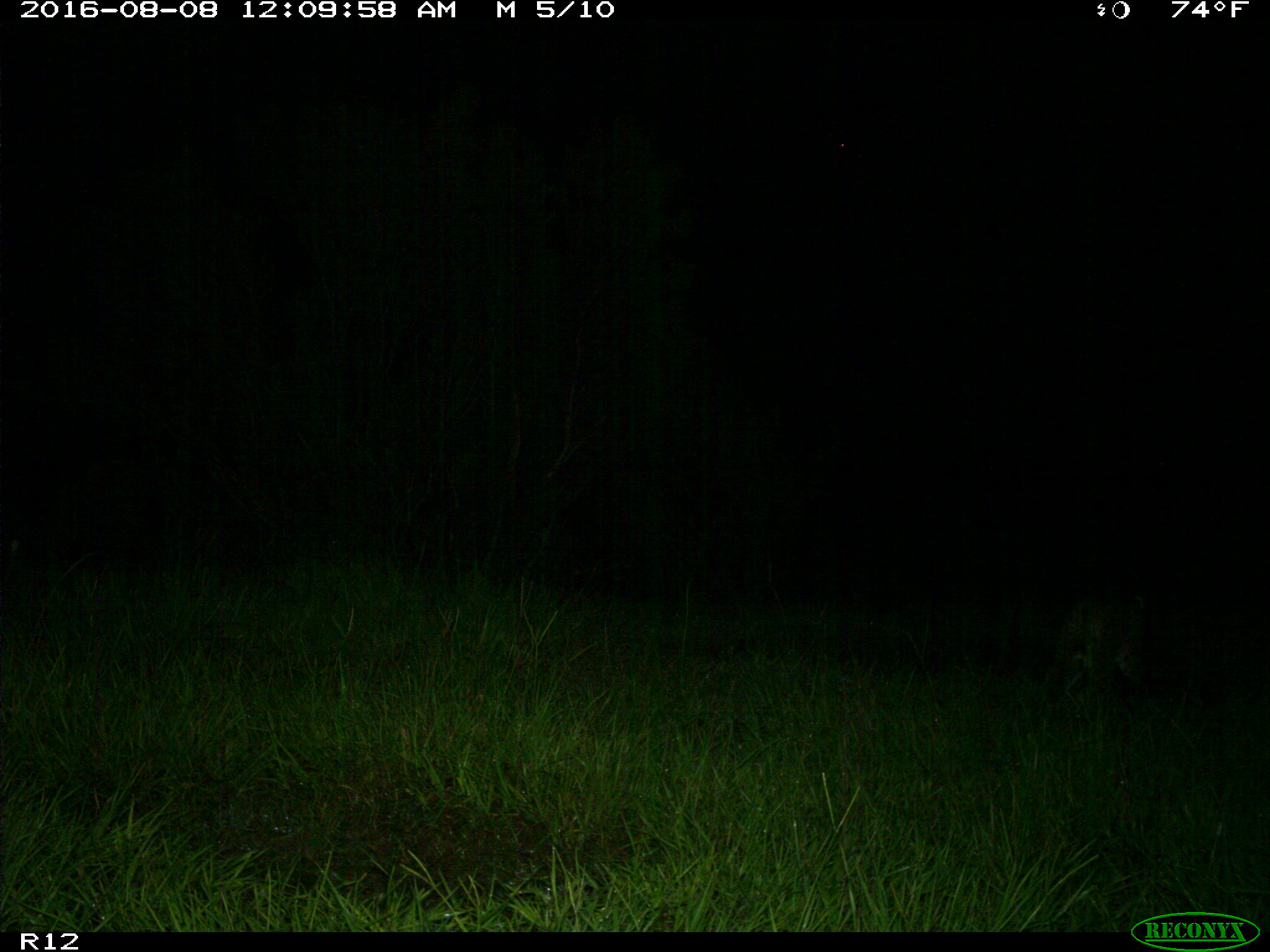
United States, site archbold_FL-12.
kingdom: Animalia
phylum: Chordata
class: Mammalia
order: Carnivora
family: Felidae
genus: Lynx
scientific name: Lynx rufus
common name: bobcat